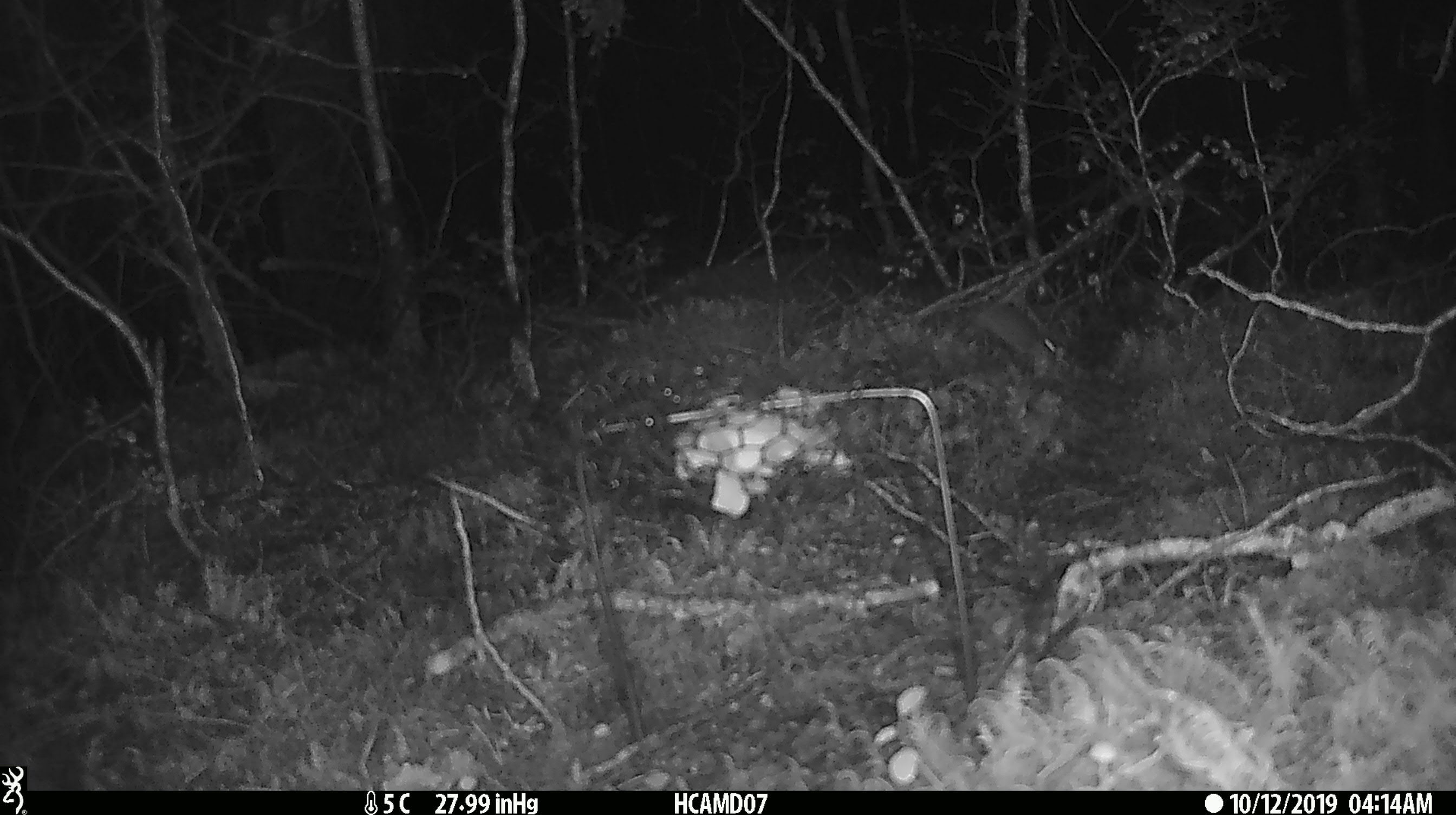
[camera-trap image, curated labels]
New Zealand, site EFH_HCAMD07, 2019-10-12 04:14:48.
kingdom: Animalia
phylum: Chordata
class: Mammalia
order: Rodentia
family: Muridae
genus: Mus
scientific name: Mus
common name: mouse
Mouse (Mus).